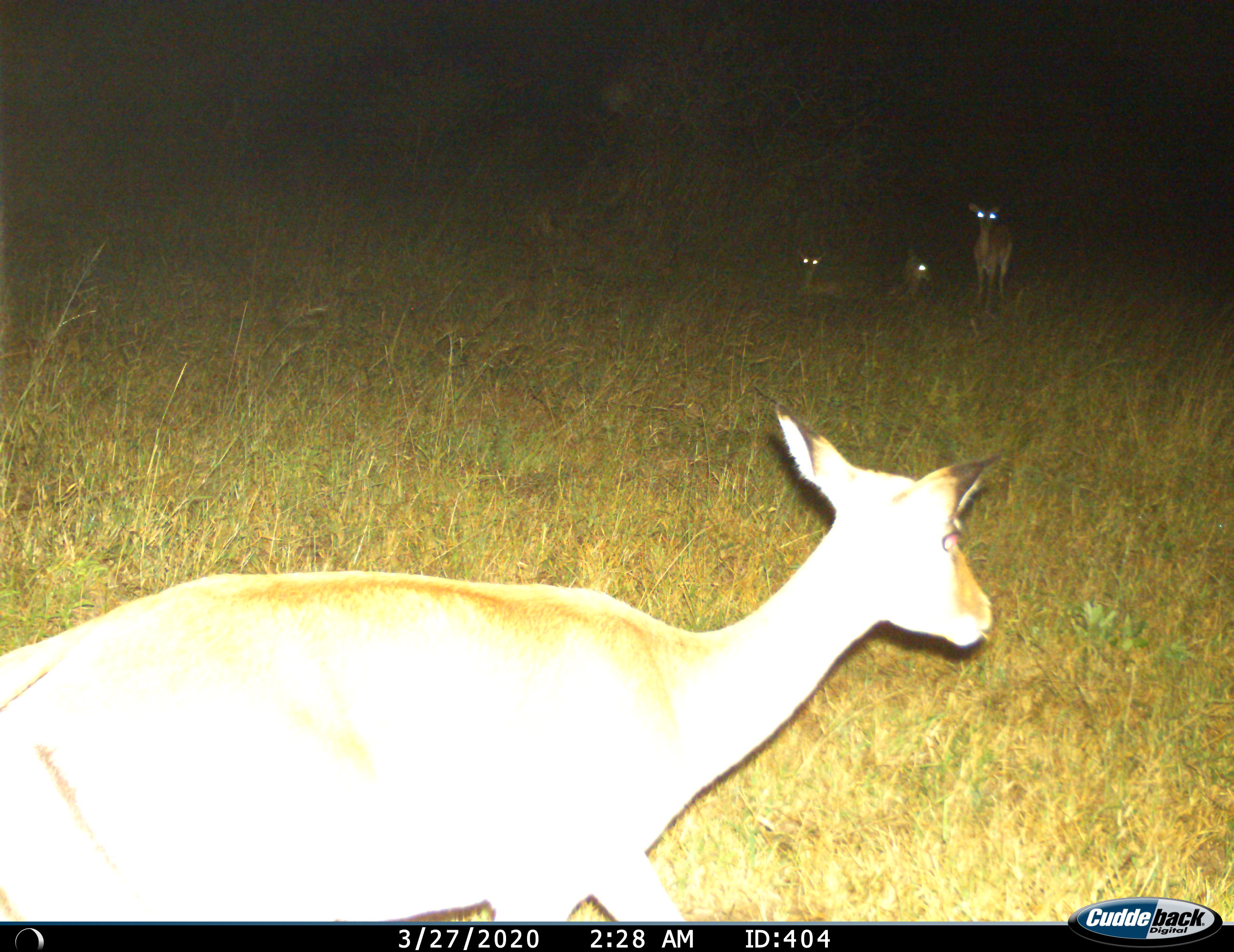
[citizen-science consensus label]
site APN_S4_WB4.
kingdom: Animalia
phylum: Chordata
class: Mammalia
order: Artiodactyla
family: Bovidae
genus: Aepyceros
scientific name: Aepyceros melampus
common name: impala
Impala (Aepyceros melampus), count 4. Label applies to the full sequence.